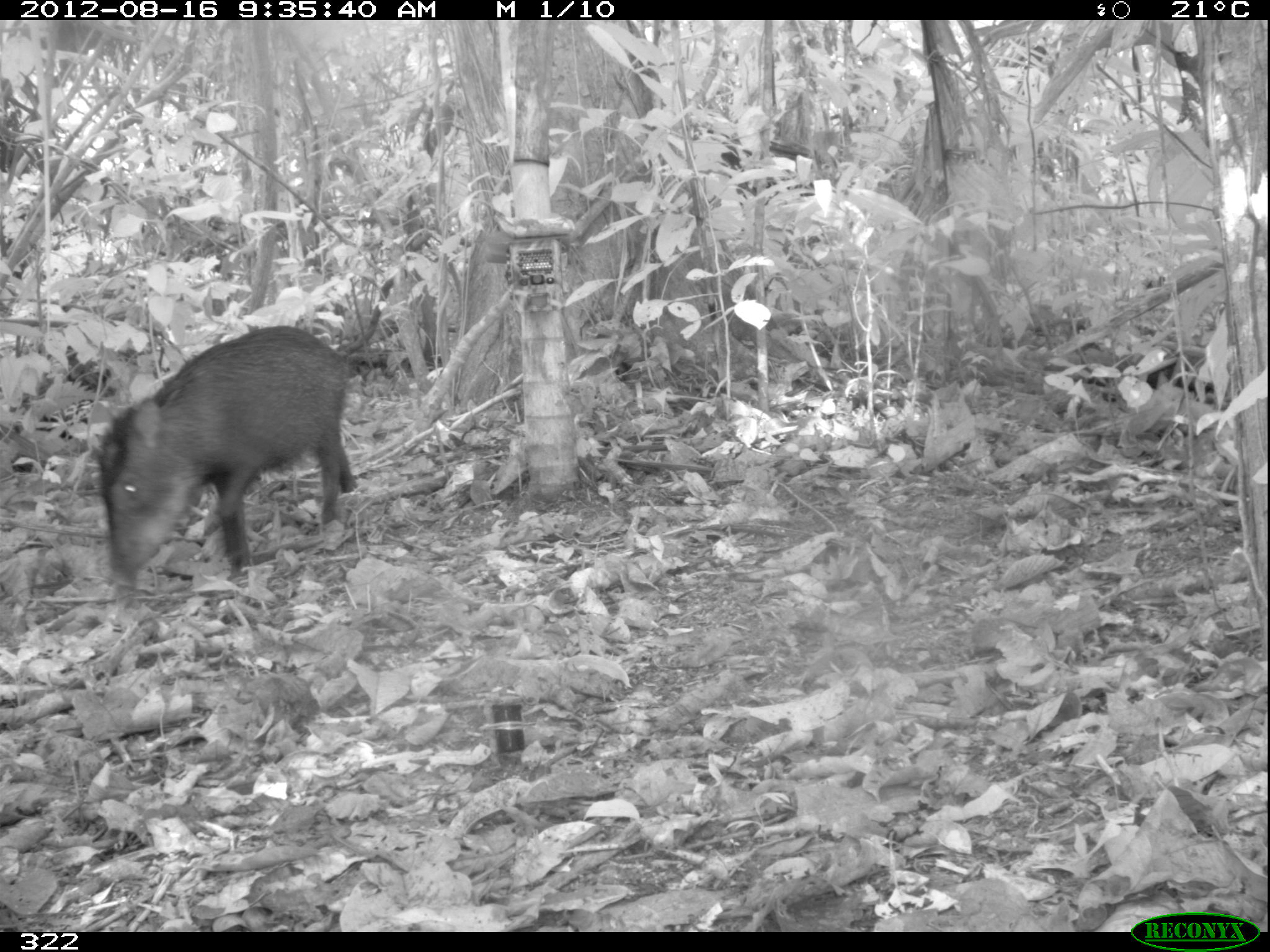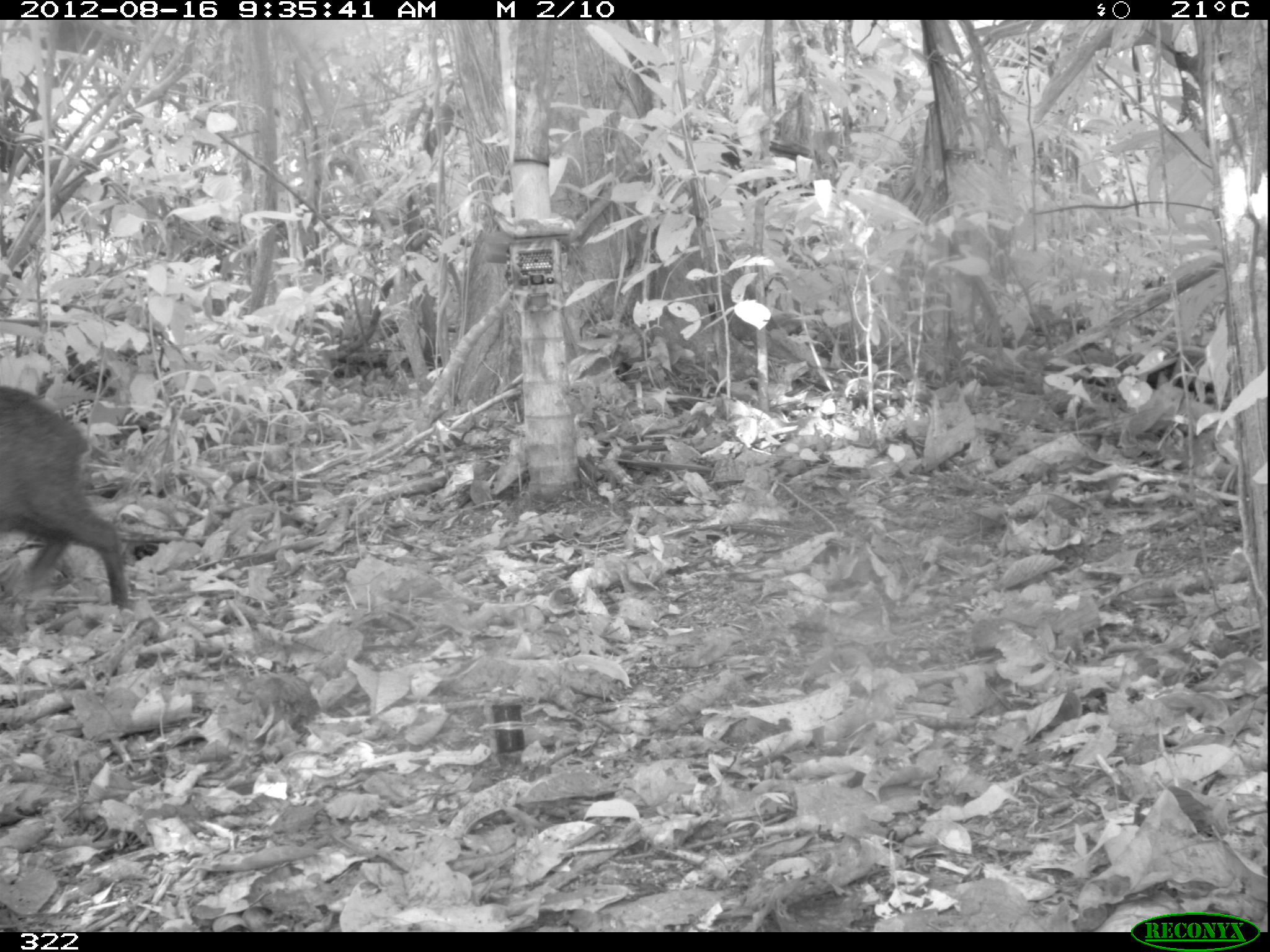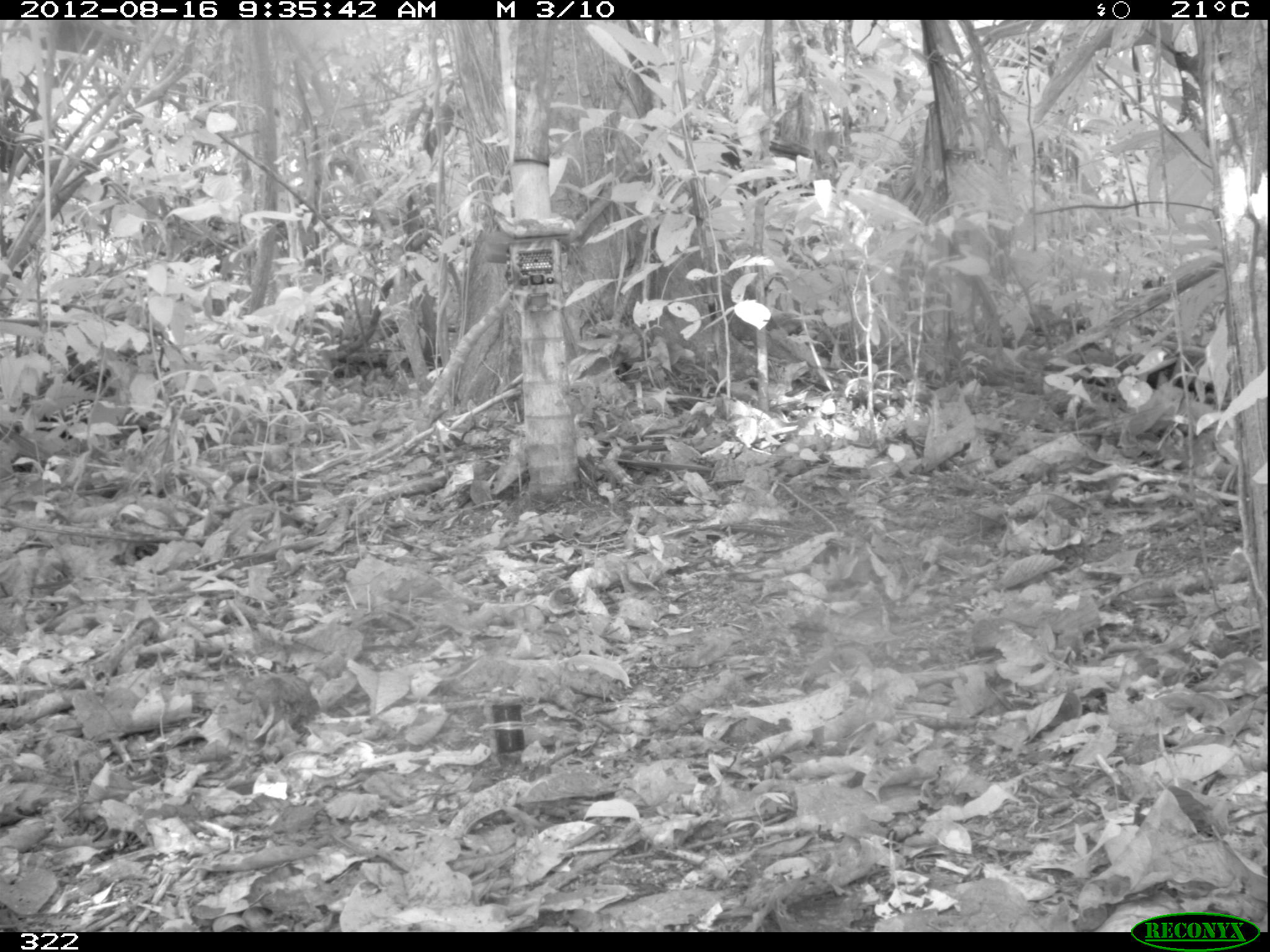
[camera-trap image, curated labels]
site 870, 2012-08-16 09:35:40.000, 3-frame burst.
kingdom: Animalia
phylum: Chordata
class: Mammalia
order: Artiodactyla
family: Tayassuidae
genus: Tayassu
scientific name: Tayassu pecari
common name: white-lipped peccary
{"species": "Tayassu pecari (white-lipped peccary)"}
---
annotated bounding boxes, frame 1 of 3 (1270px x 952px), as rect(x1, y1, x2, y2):
tayassu pecari: rect(94, 323, 359, 584)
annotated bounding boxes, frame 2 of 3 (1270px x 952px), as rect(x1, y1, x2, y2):
tayassu pecari: rect(0, 380, 128, 609)